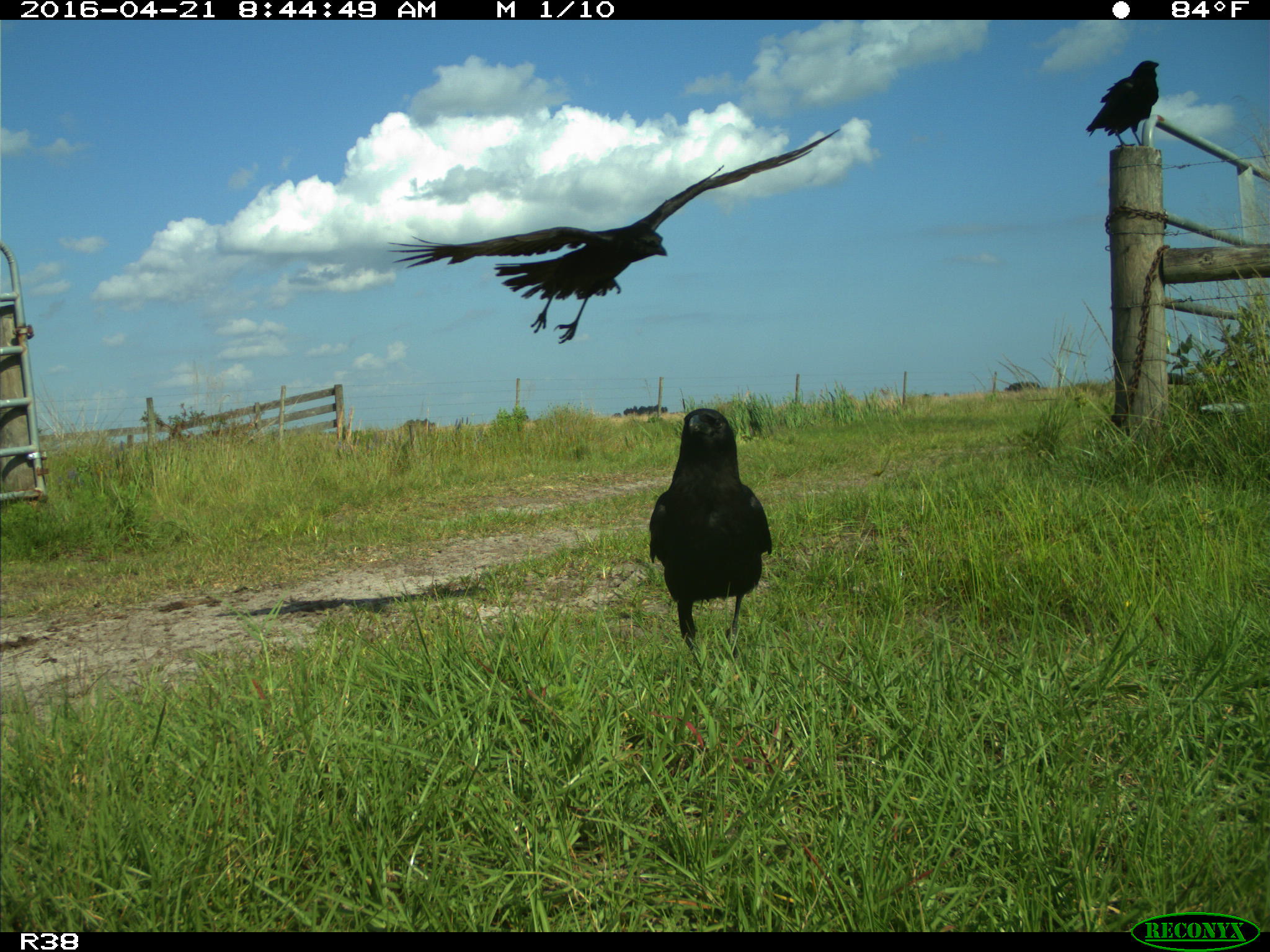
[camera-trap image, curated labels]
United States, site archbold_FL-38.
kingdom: Animalia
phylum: Chordata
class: Aves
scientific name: Aves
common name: birds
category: unidentified bird